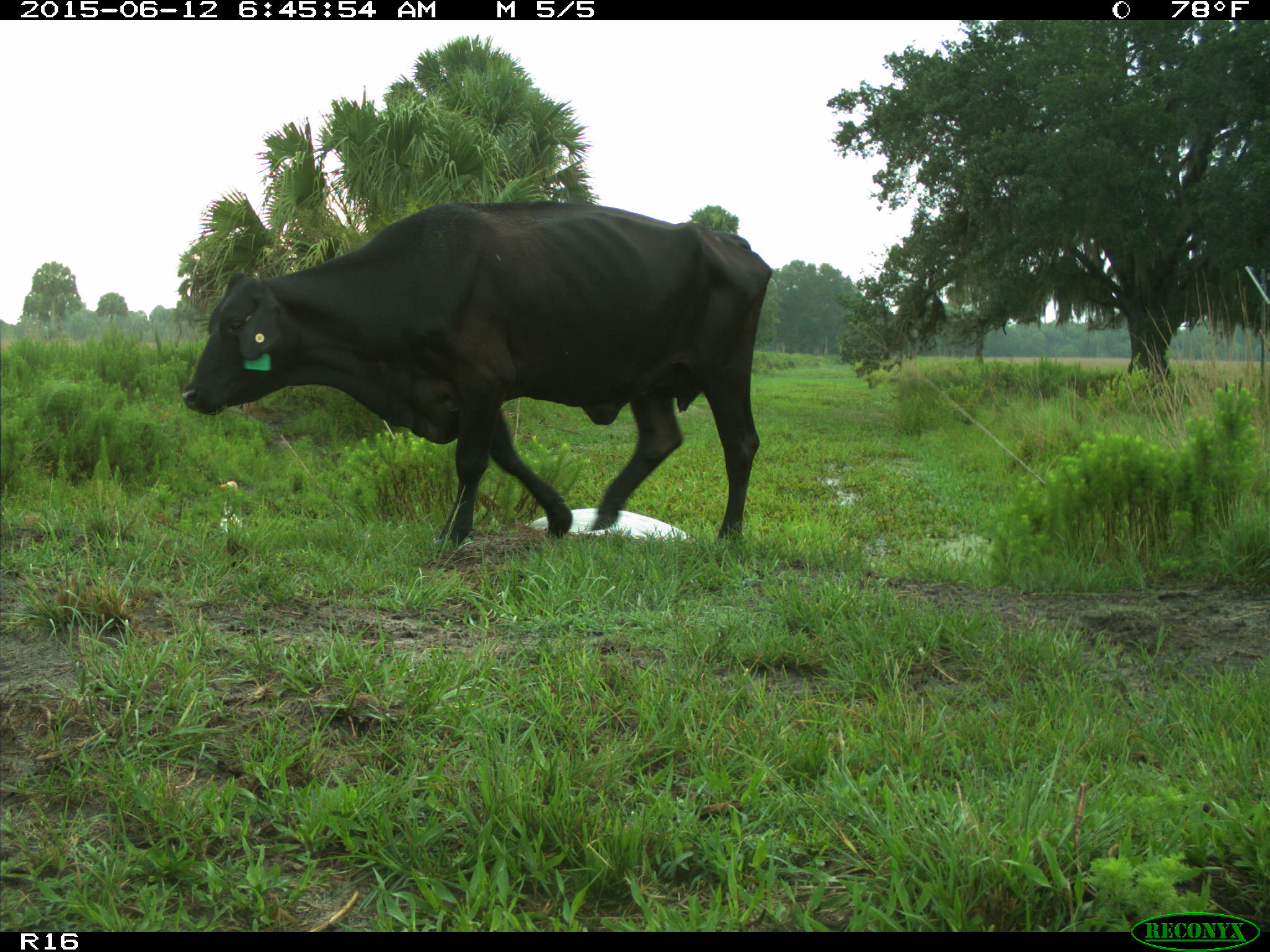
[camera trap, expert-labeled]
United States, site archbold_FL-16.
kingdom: Animalia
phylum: Chordata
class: Mammalia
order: Artiodactyla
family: Bovidae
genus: Bos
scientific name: Bos taurus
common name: domestic cow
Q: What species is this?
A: Bos taurus (domestic cow).